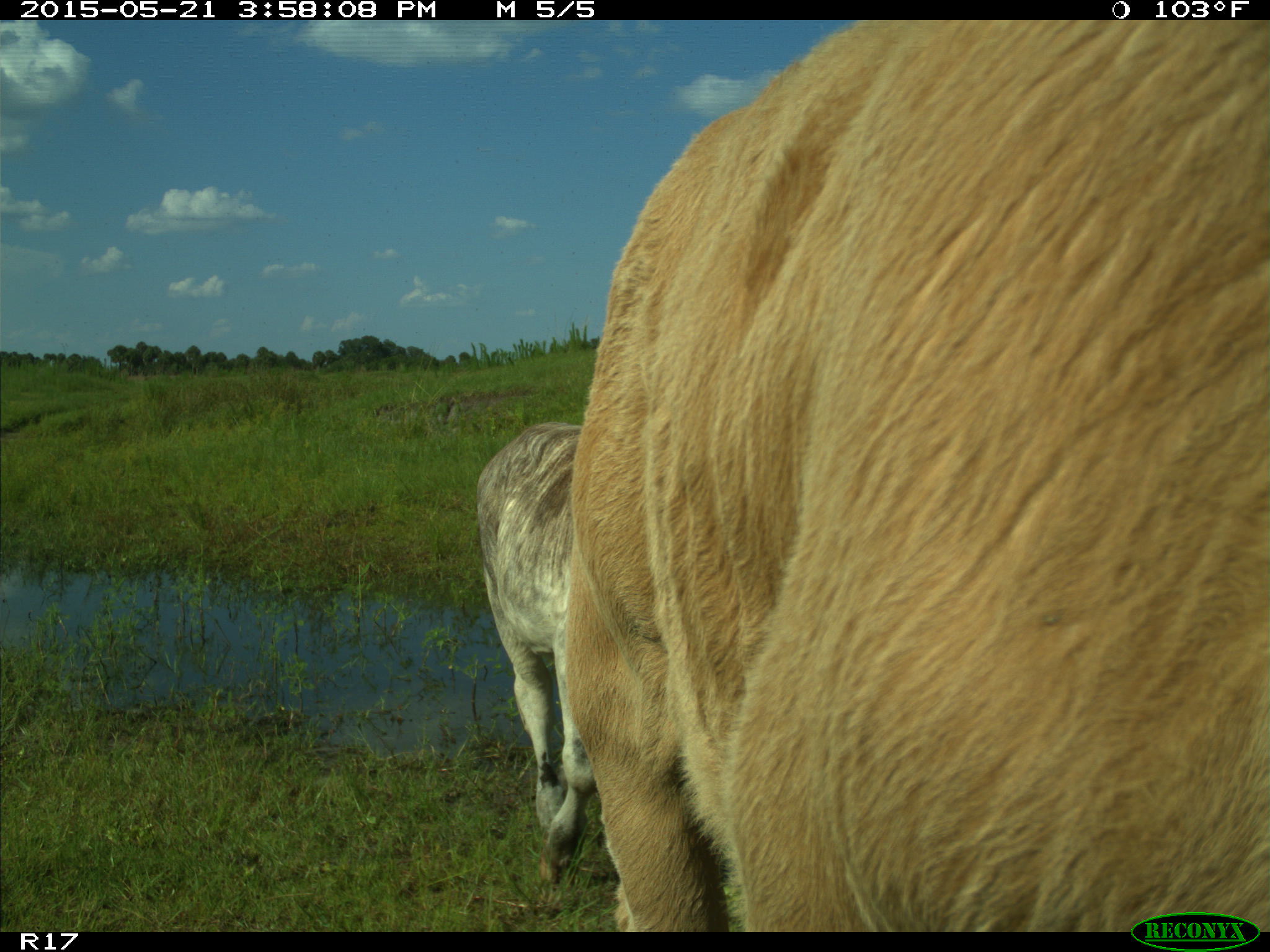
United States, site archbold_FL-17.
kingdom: Animalia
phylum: Chordata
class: Mammalia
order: Artiodactyla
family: Bovidae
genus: Bos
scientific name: Bos taurus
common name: domestic cow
Bos taurus (domestic cow).